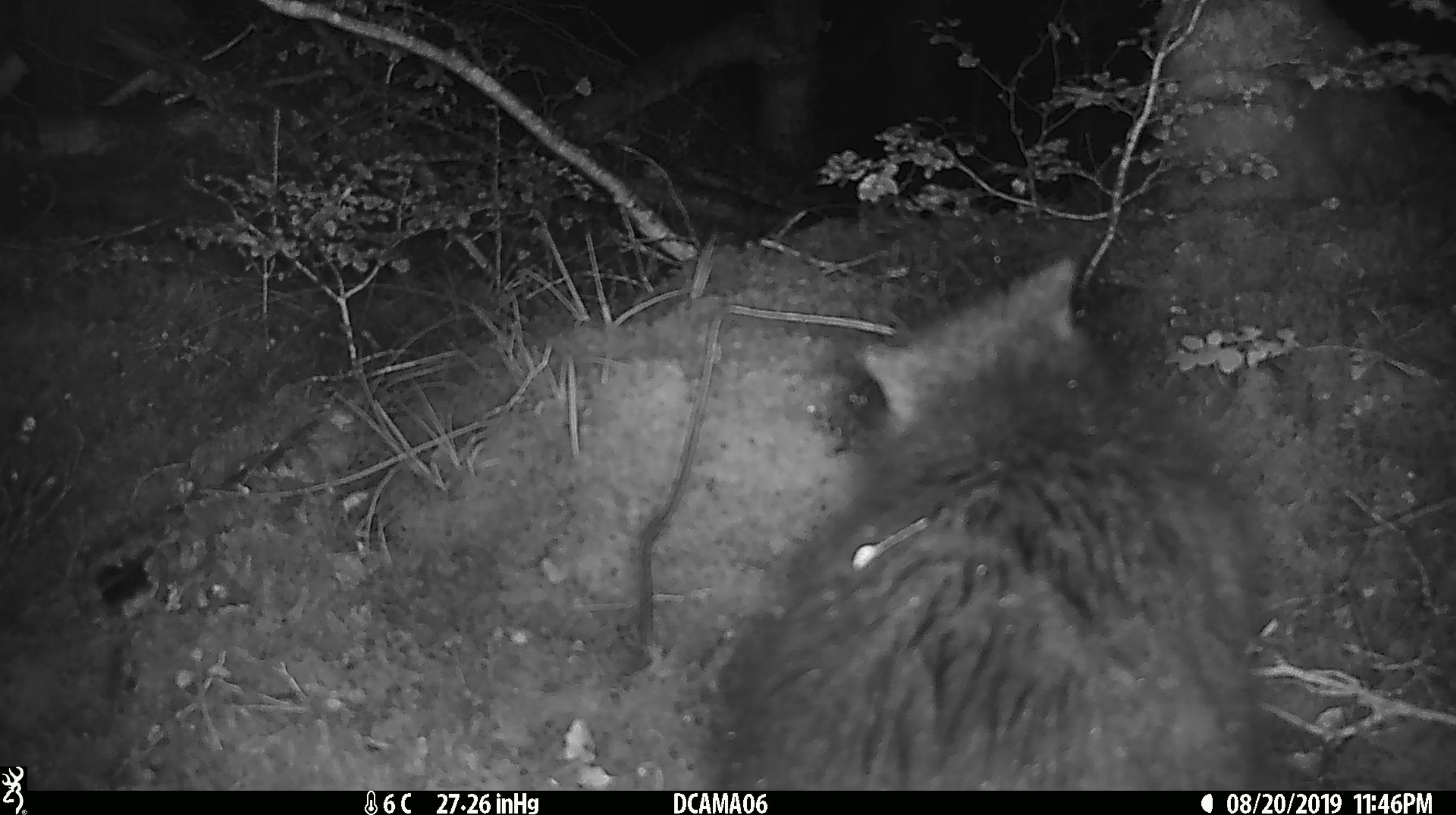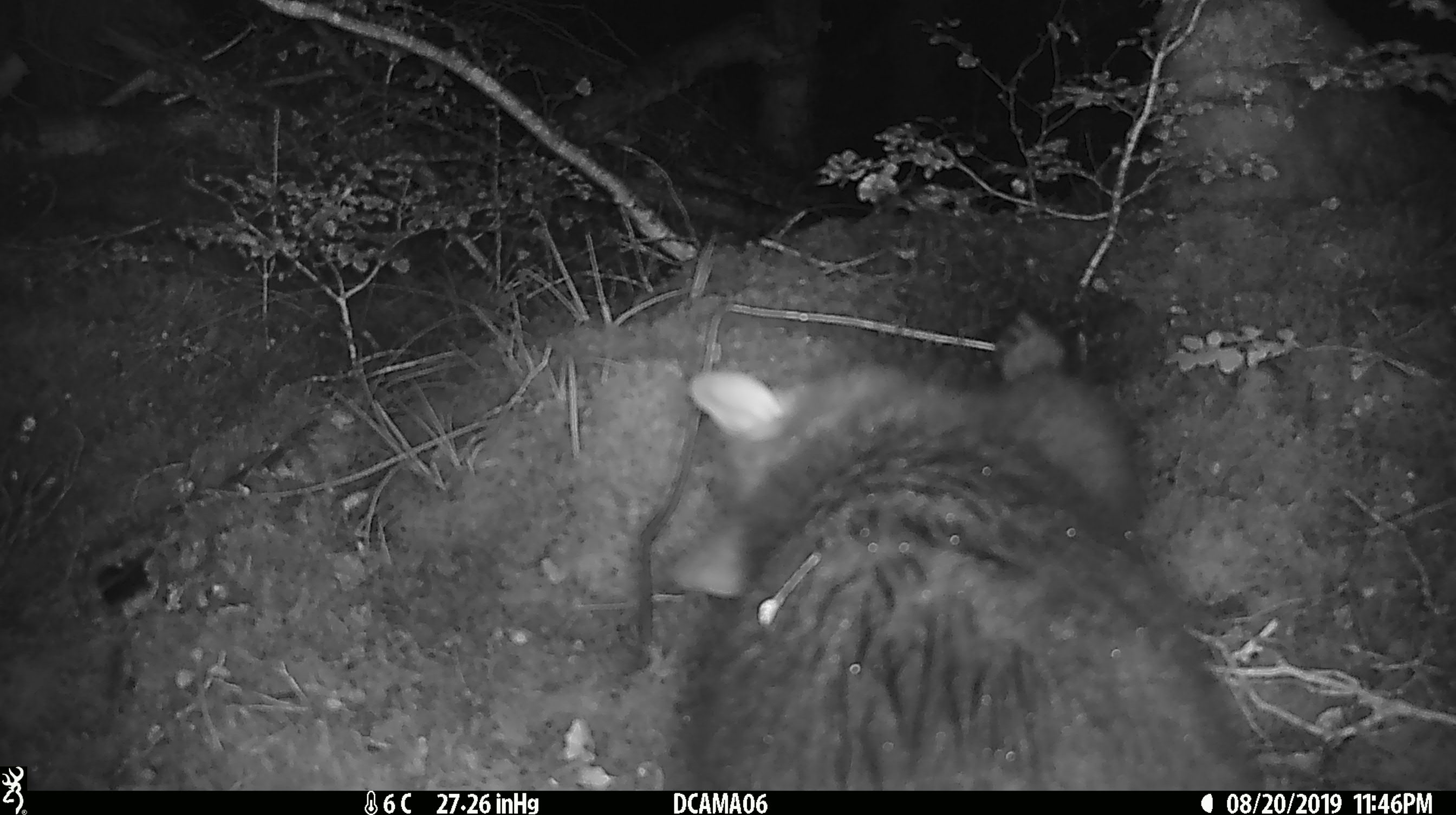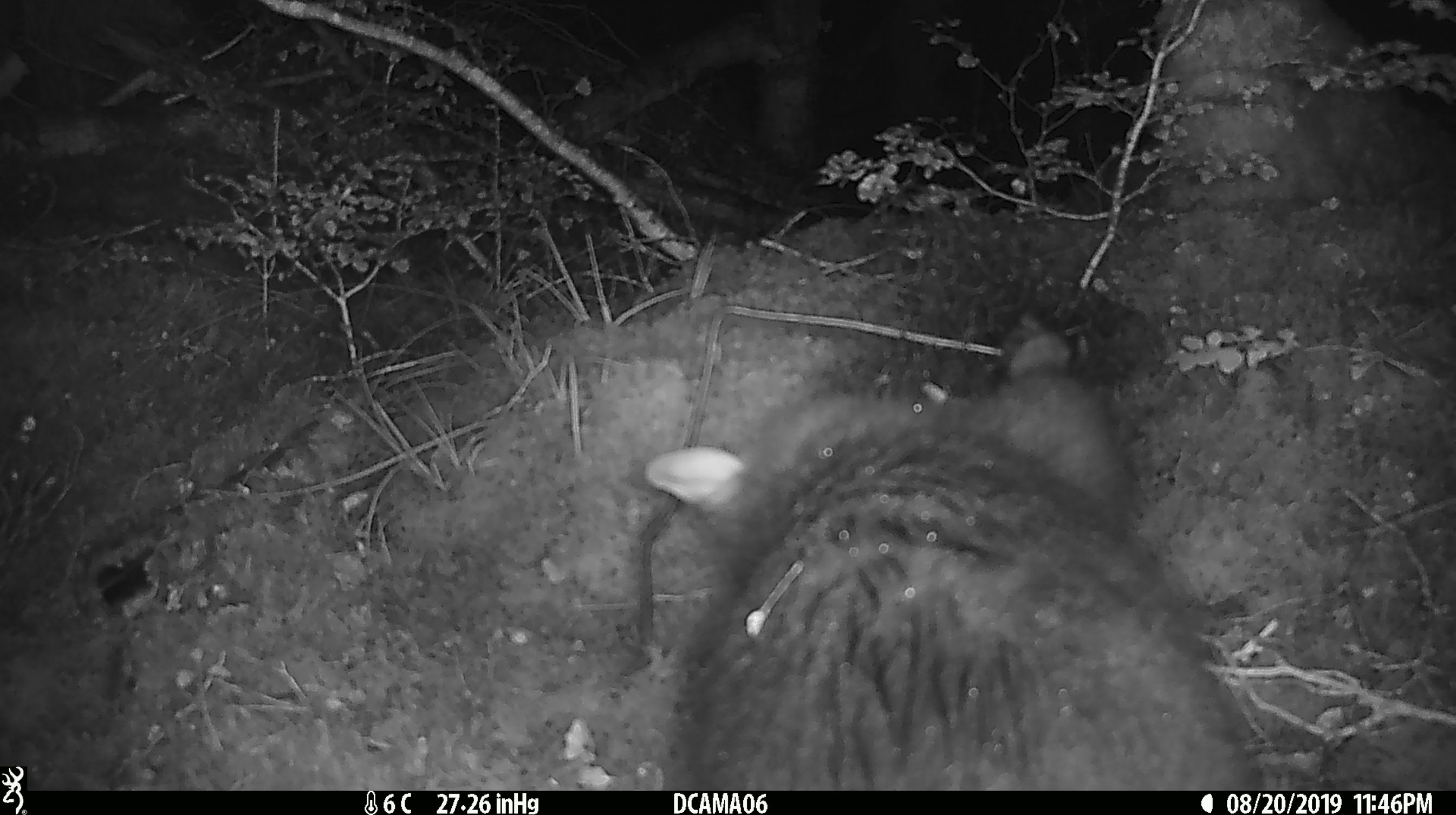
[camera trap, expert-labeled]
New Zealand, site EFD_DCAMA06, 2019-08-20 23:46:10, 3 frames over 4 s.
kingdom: Animalia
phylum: Chordata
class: Mammalia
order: Diprotodontia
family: Phalangeridae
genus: Trichosurus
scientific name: Trichosurus vulpecula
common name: common brushtail possum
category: possum